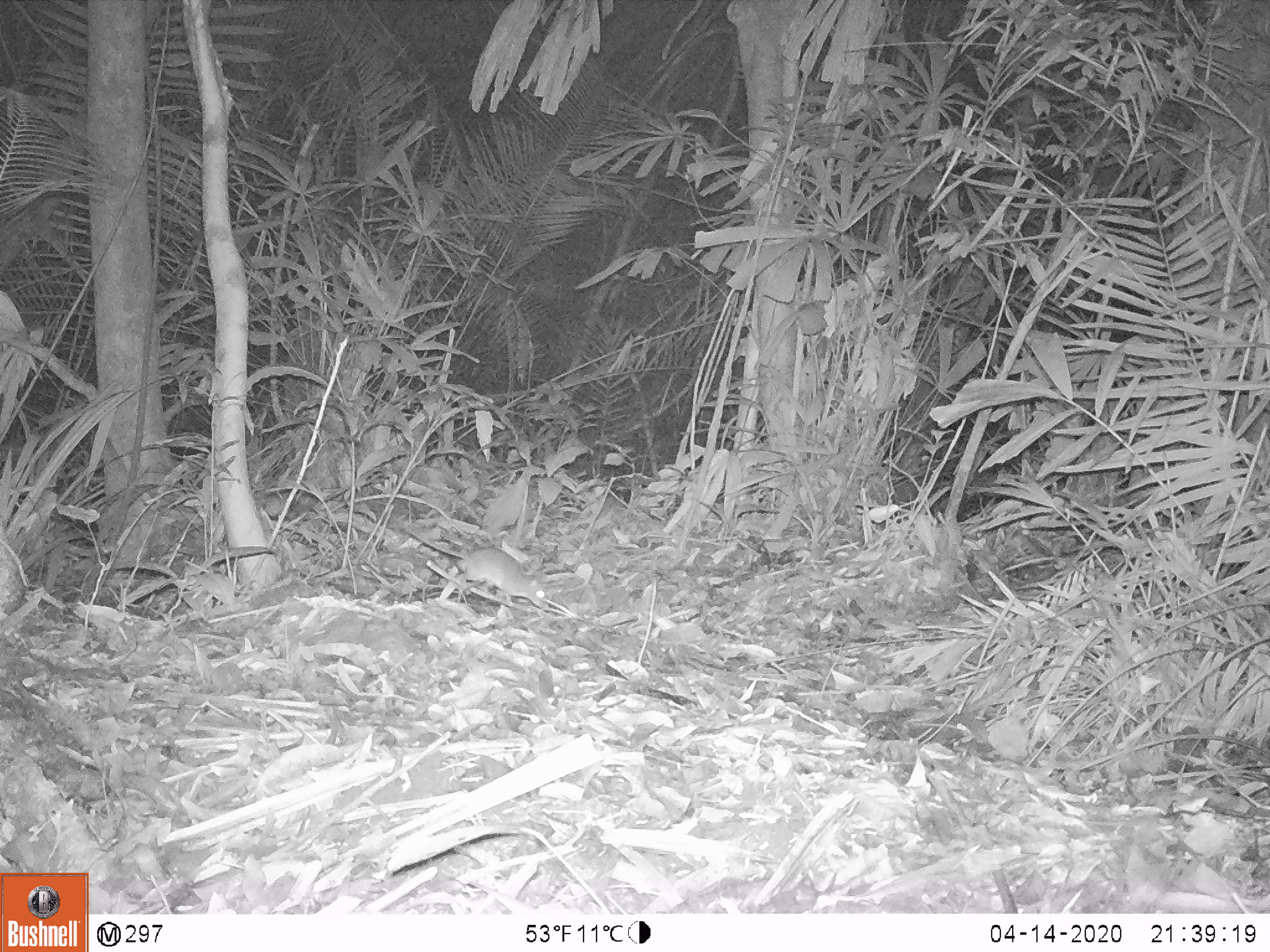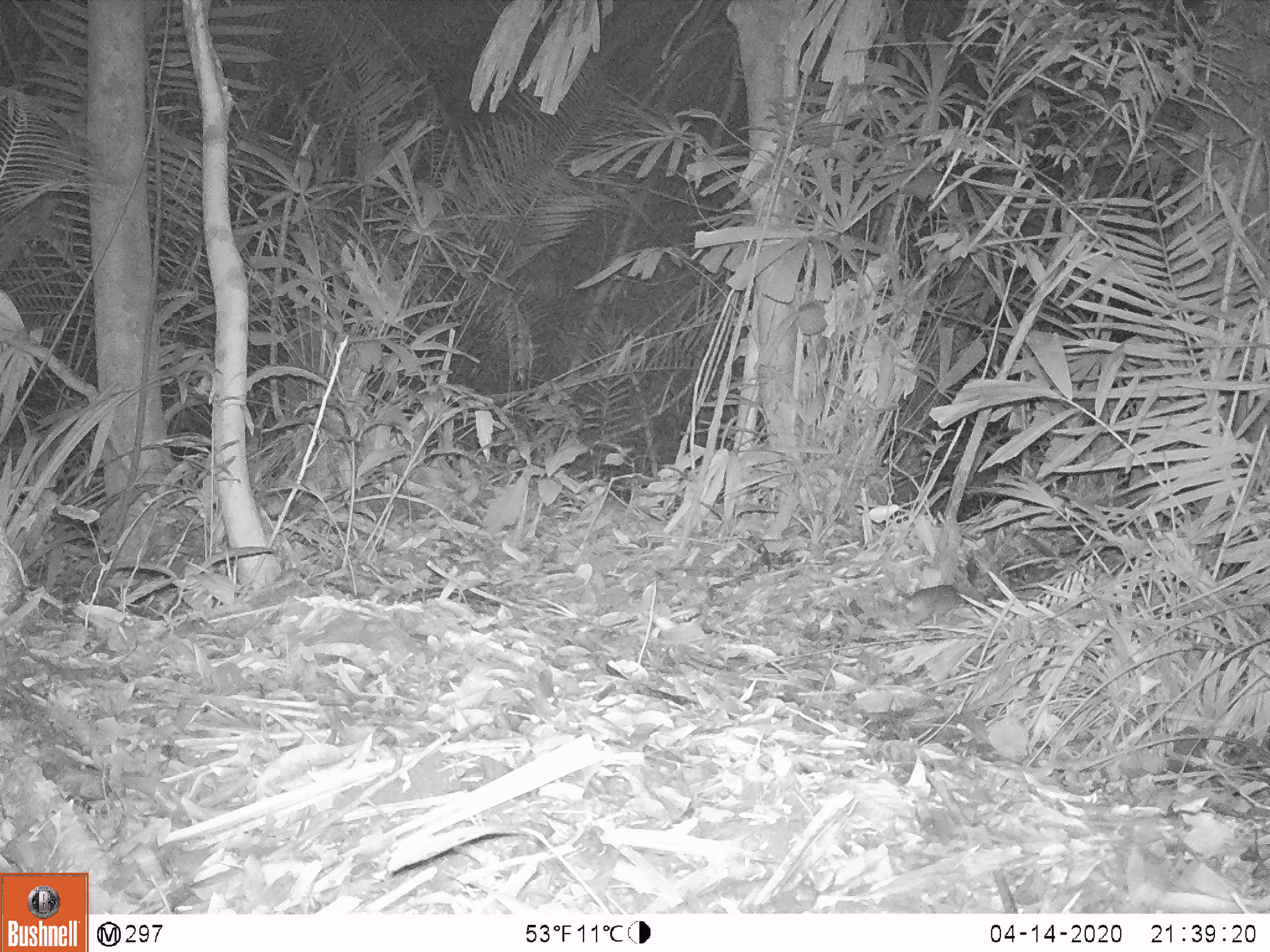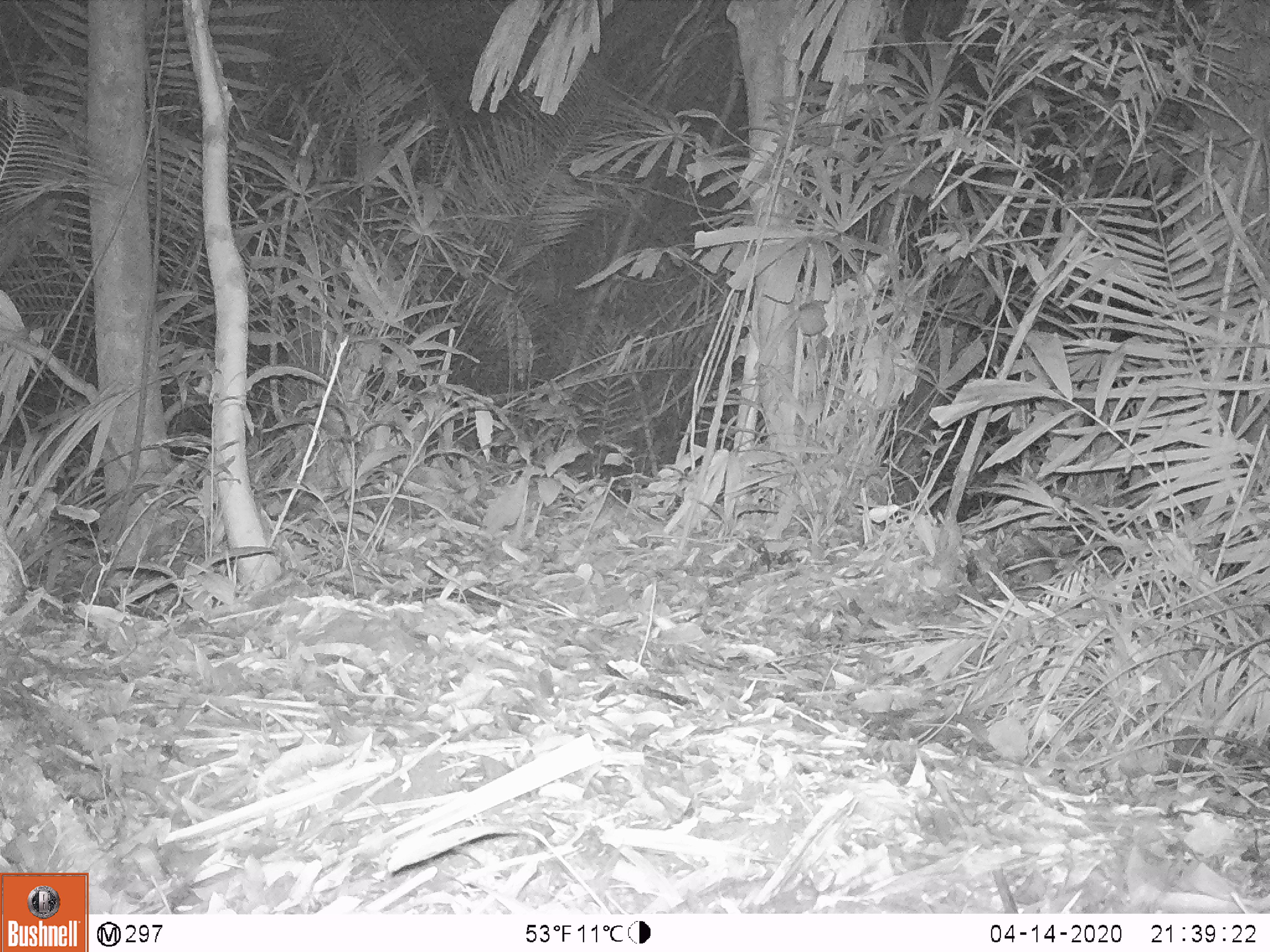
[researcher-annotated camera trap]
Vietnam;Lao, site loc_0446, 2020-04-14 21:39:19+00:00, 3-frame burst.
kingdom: Animalia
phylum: Chordata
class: Mammalia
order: Rodentia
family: Muridae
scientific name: Muridae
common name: old-world mice and rats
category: unidentified murid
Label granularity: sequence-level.